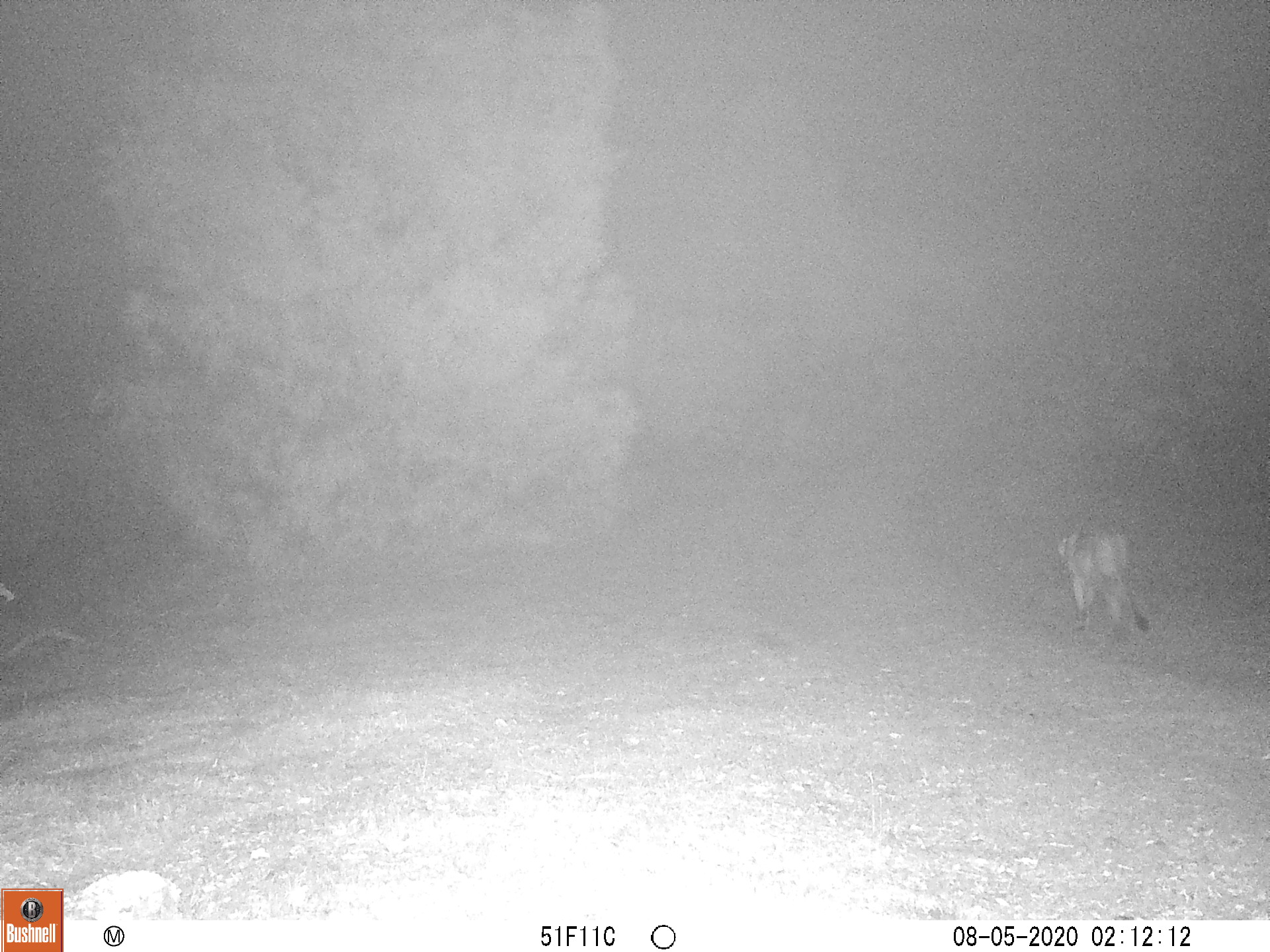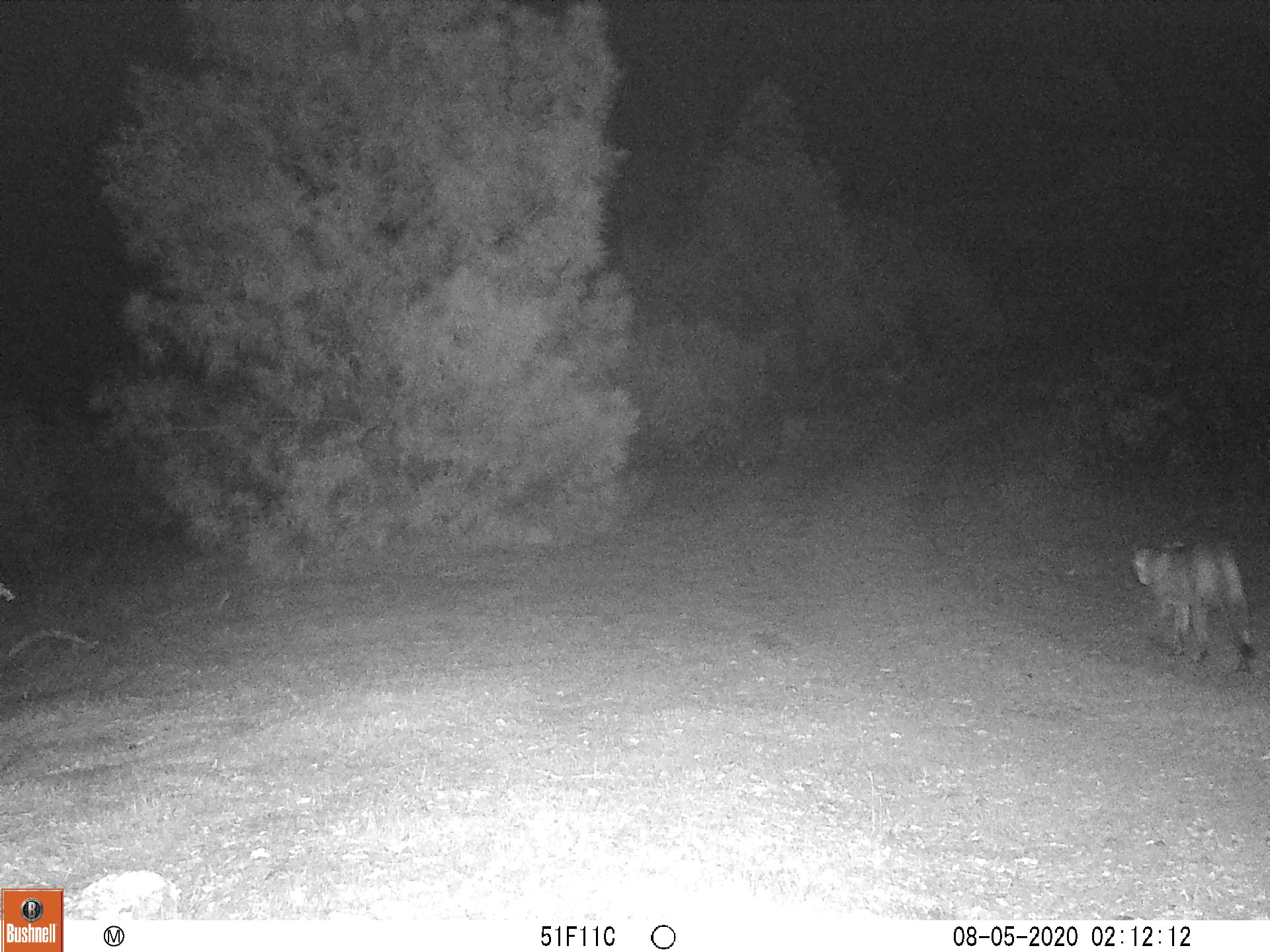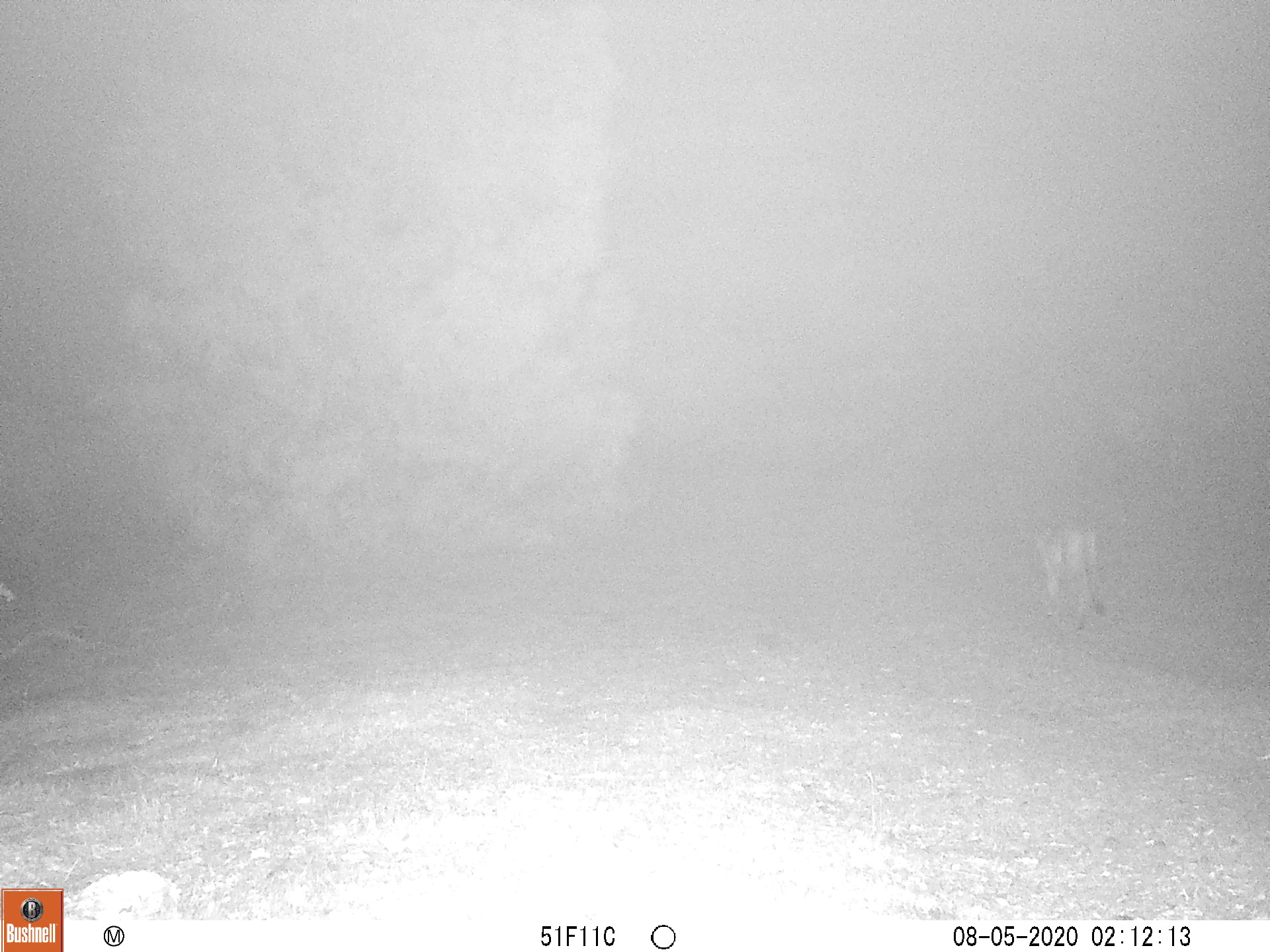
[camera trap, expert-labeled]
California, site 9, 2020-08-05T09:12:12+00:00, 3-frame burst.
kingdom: Animalia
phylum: Chordata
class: Mammalia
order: Carnivora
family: Felidae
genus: Puma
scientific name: Puma concolor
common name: puma